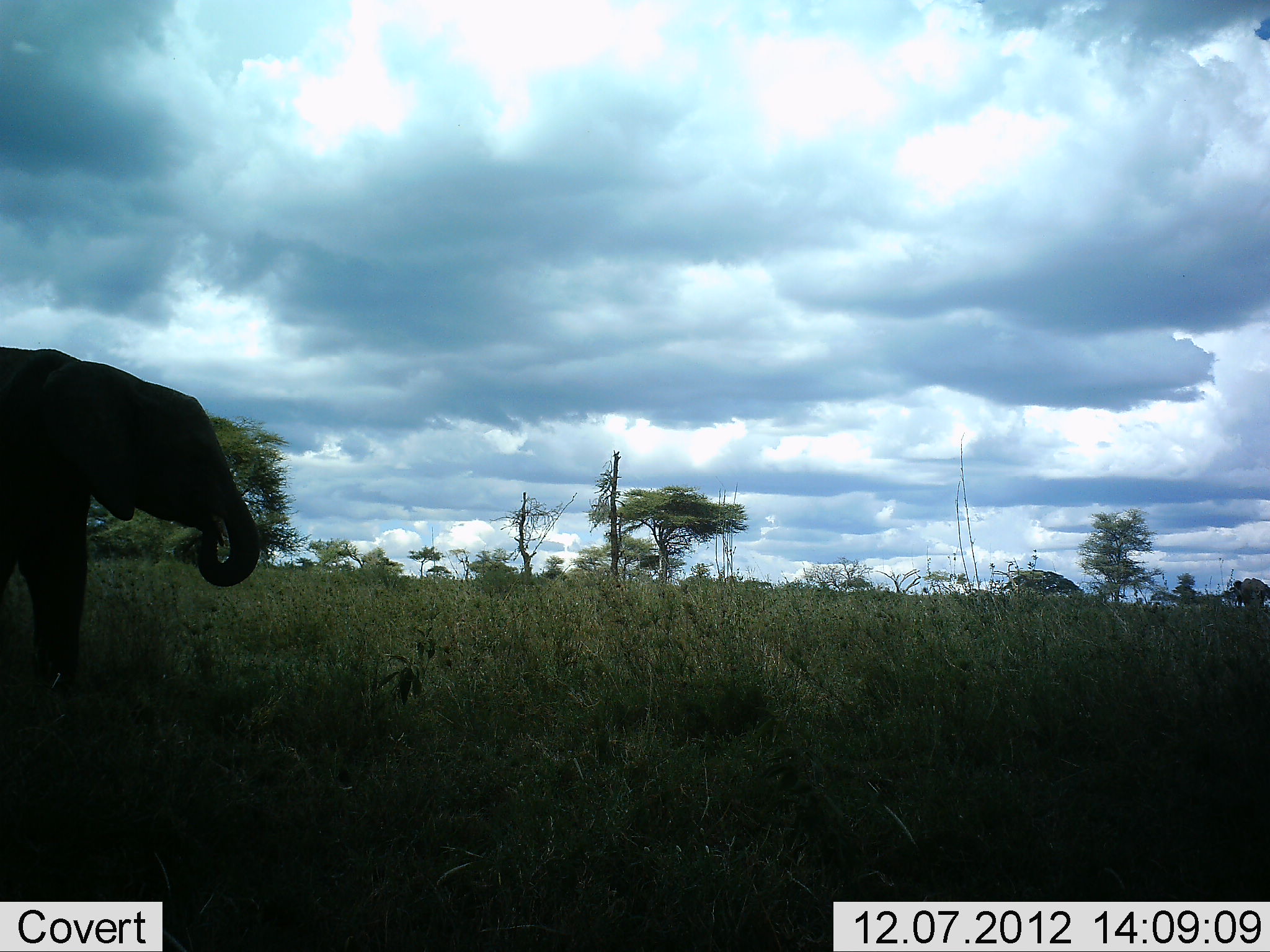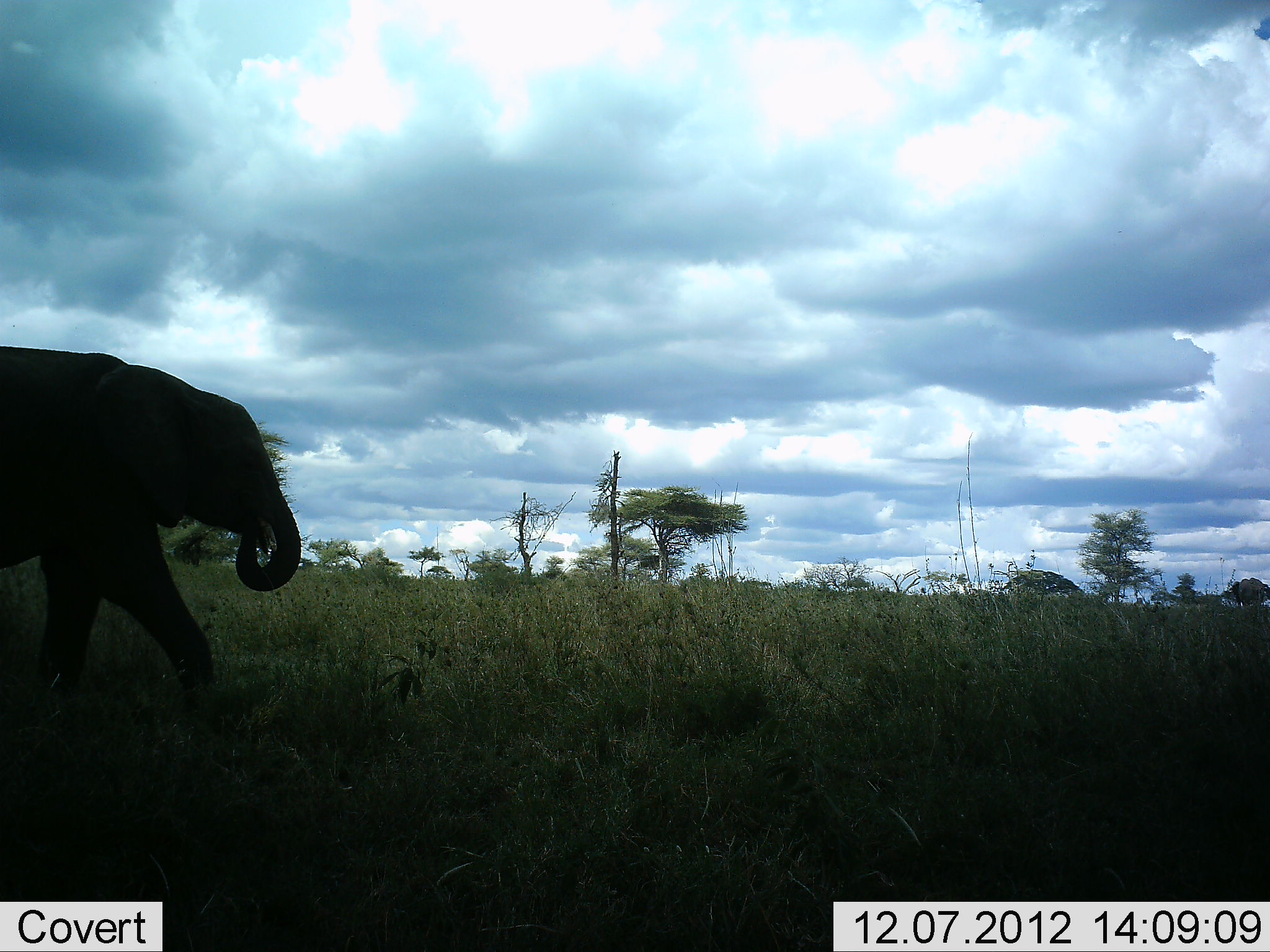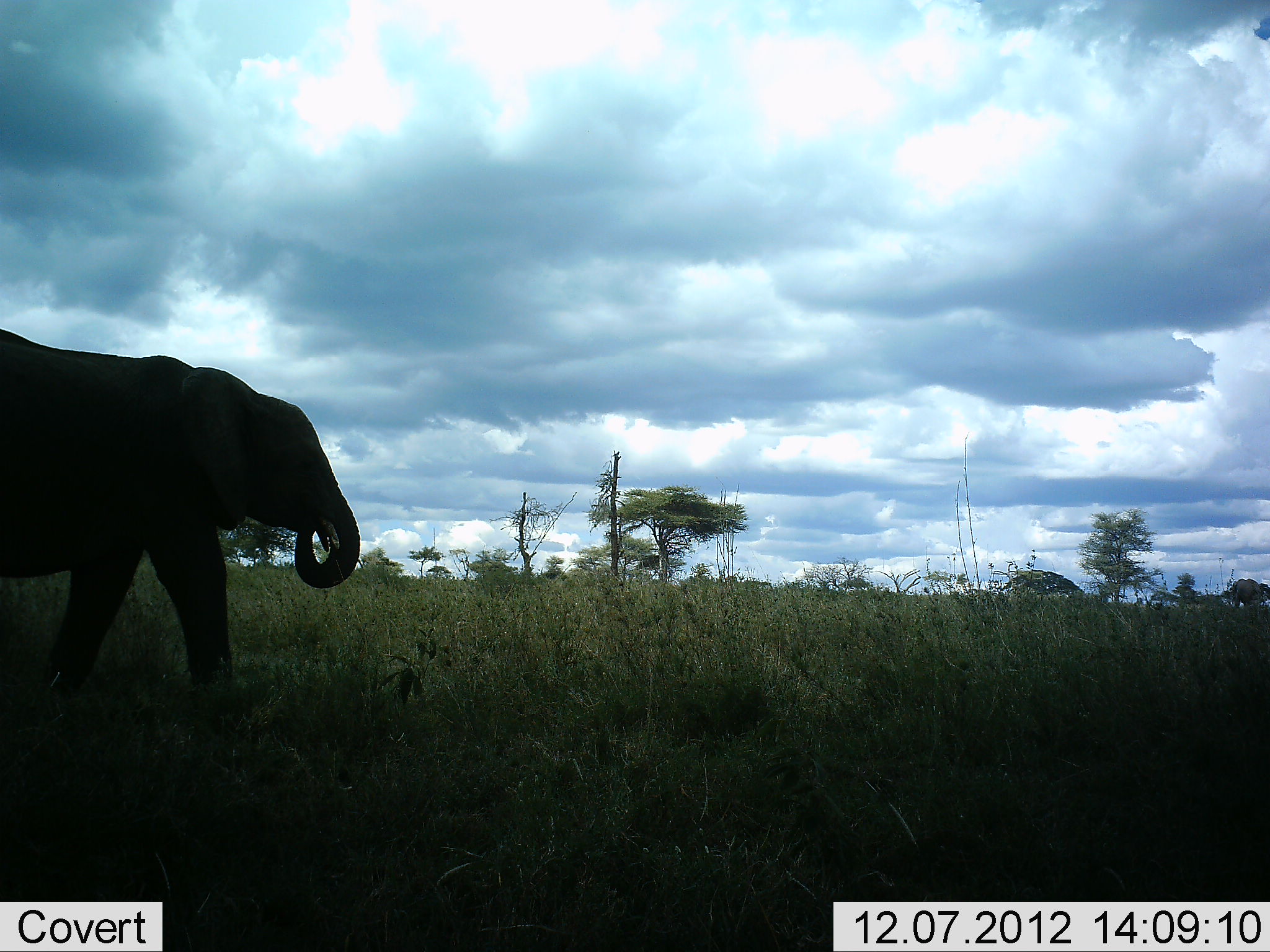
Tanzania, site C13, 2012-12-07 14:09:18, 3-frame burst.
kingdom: Animalia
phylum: Chordata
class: Mammalia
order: Proboscidea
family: Elephantidae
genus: Loxodonta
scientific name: Loxodonta africana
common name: african bush elephant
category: elephant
Elephant (african bush elephant) (Loxodonta africana), count 1. Behavior (volunteer vote fractions): standing 0%, resting 0%, moving 100%, interacting 0%. Young present (vote fraction): 20%. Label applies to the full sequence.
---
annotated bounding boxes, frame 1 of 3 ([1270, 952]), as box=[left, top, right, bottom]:
animal: box=[0, 343, 262, 713]; box=[1232, 578, 1270, 613]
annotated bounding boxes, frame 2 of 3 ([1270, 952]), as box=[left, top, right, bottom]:
animal: box=[0, 345, 302, 707]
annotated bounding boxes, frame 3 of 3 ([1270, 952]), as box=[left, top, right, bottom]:
animal: box=[0, 324, 359, 731]